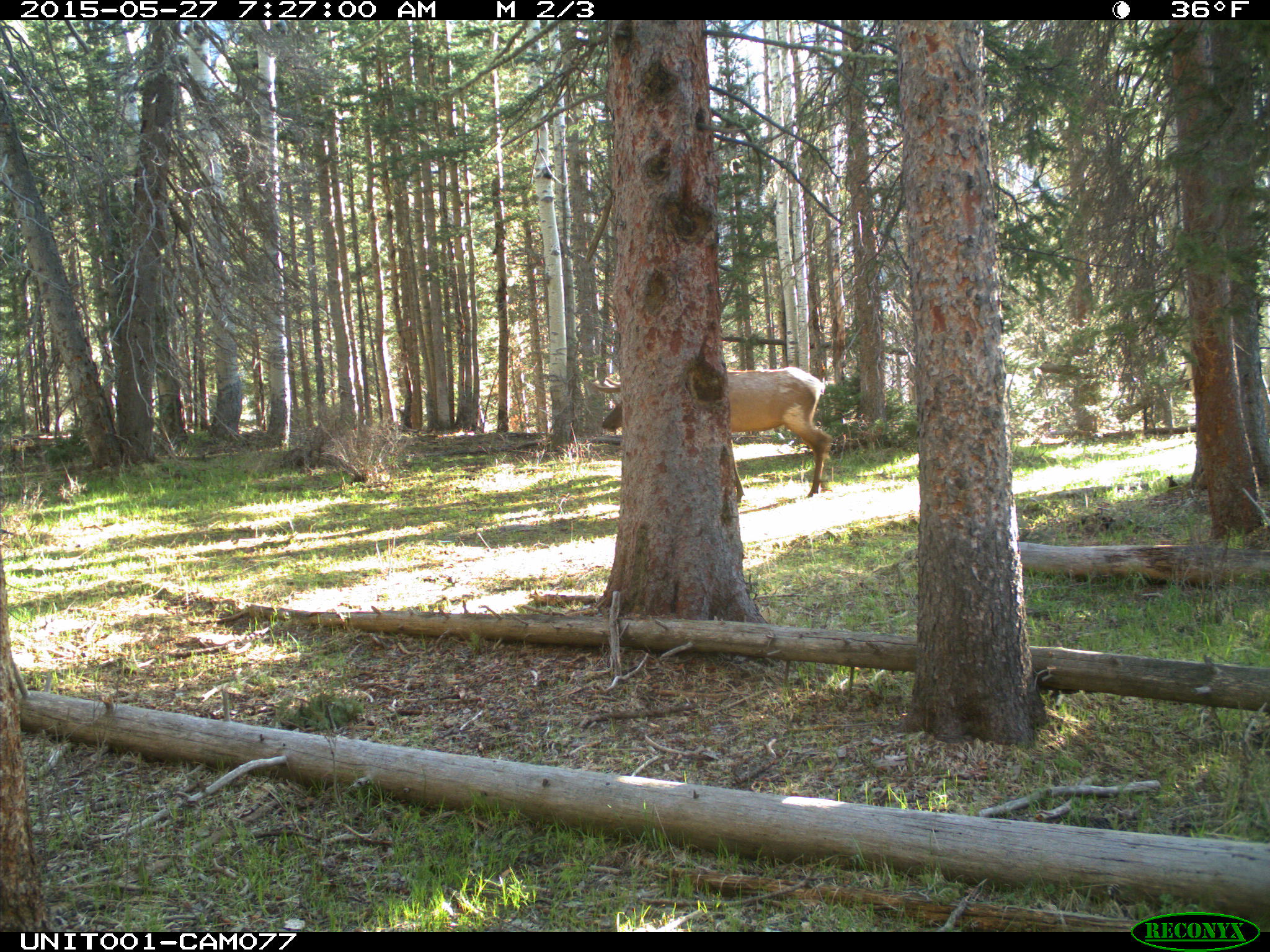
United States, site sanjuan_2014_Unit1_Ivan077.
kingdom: Animalia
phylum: Chordata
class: Mammalia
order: Artiodactyla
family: Cervidae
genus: Cervus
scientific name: Cervus elaphus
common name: red deer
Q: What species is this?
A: Cervus elaphus (red deer).